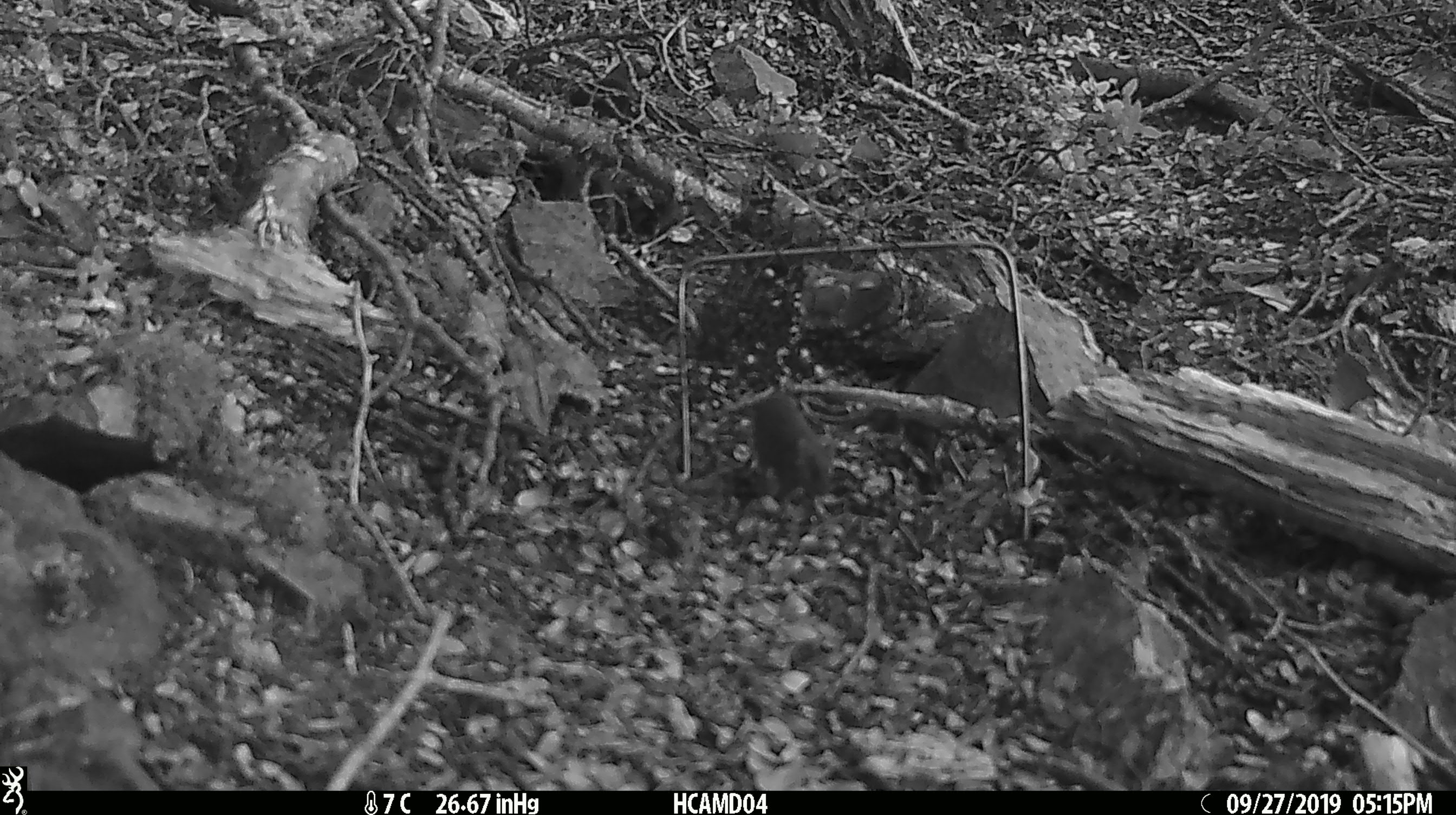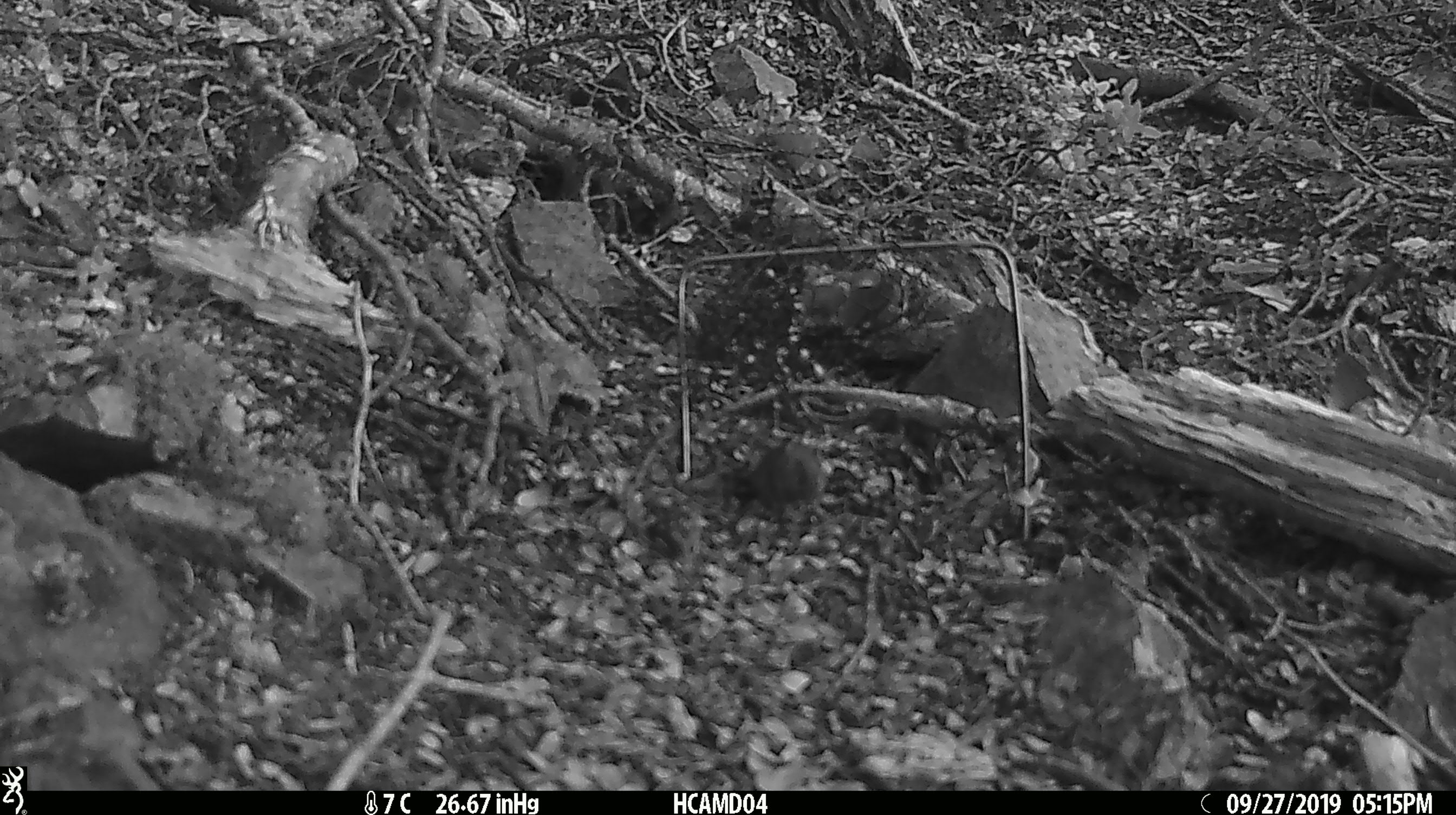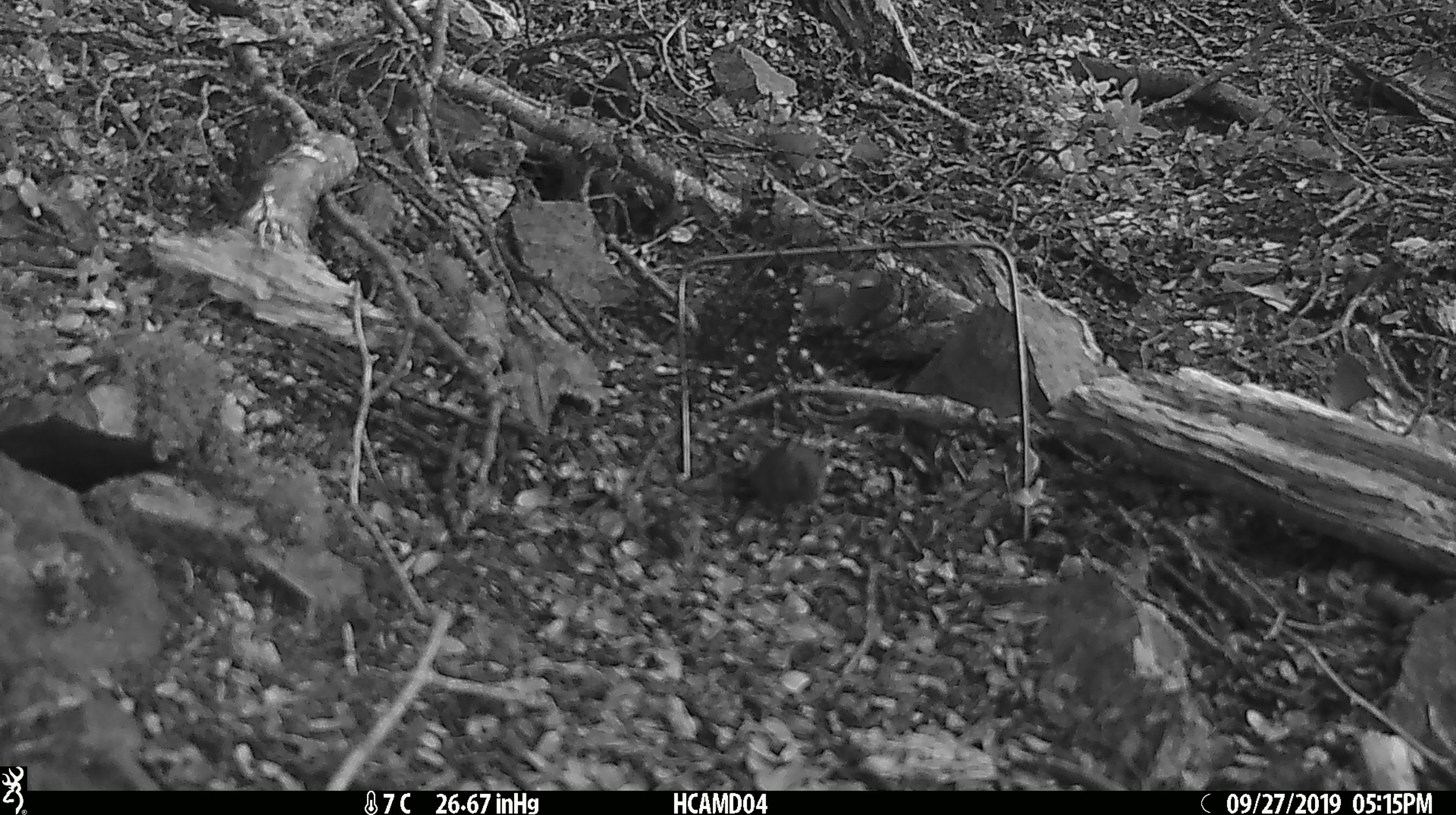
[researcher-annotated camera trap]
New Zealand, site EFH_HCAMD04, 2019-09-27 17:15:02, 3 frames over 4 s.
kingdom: Animalia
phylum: Chordata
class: Mammalia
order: Rodentia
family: Muridae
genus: Mus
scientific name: Mus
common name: mouse